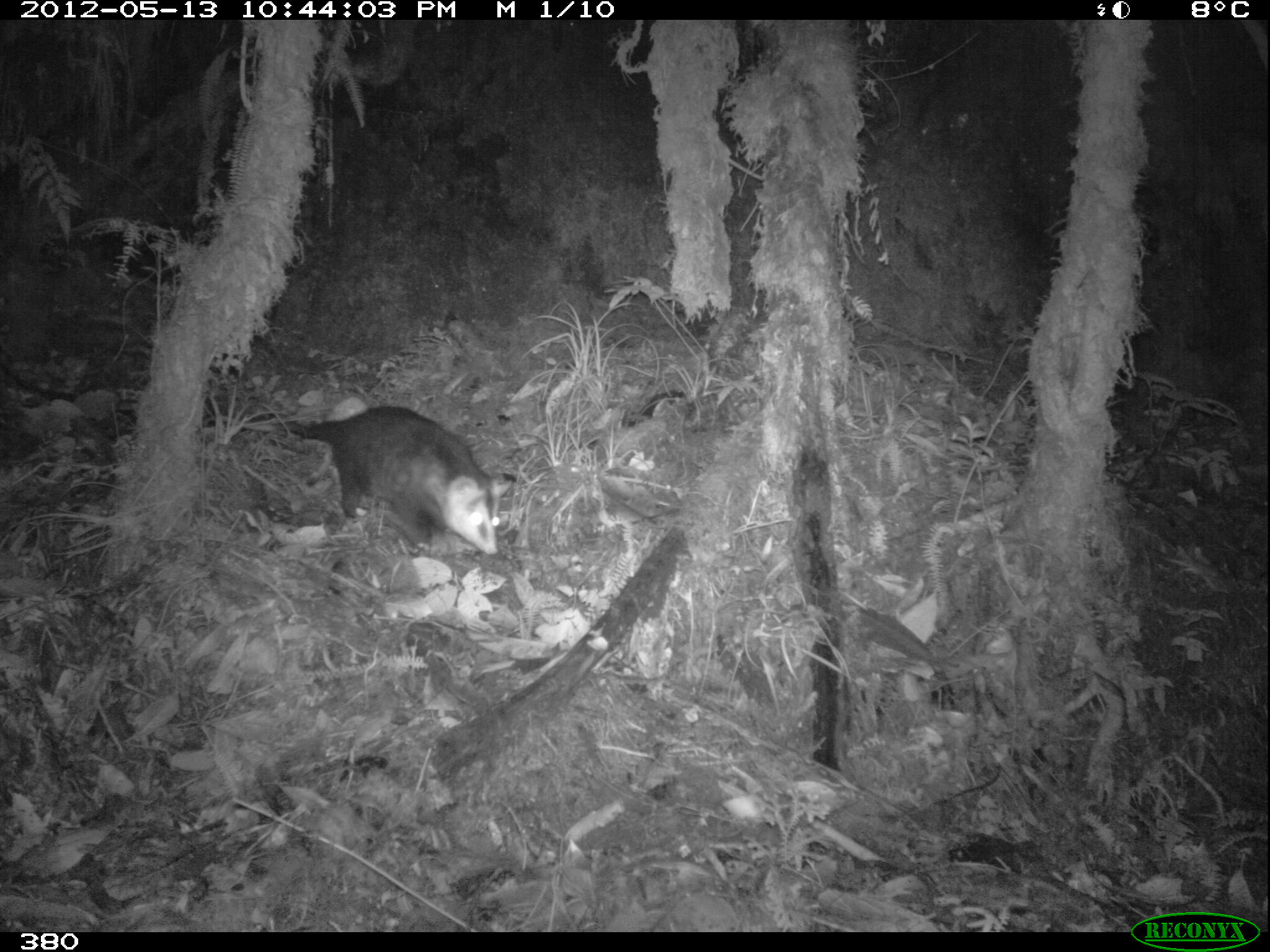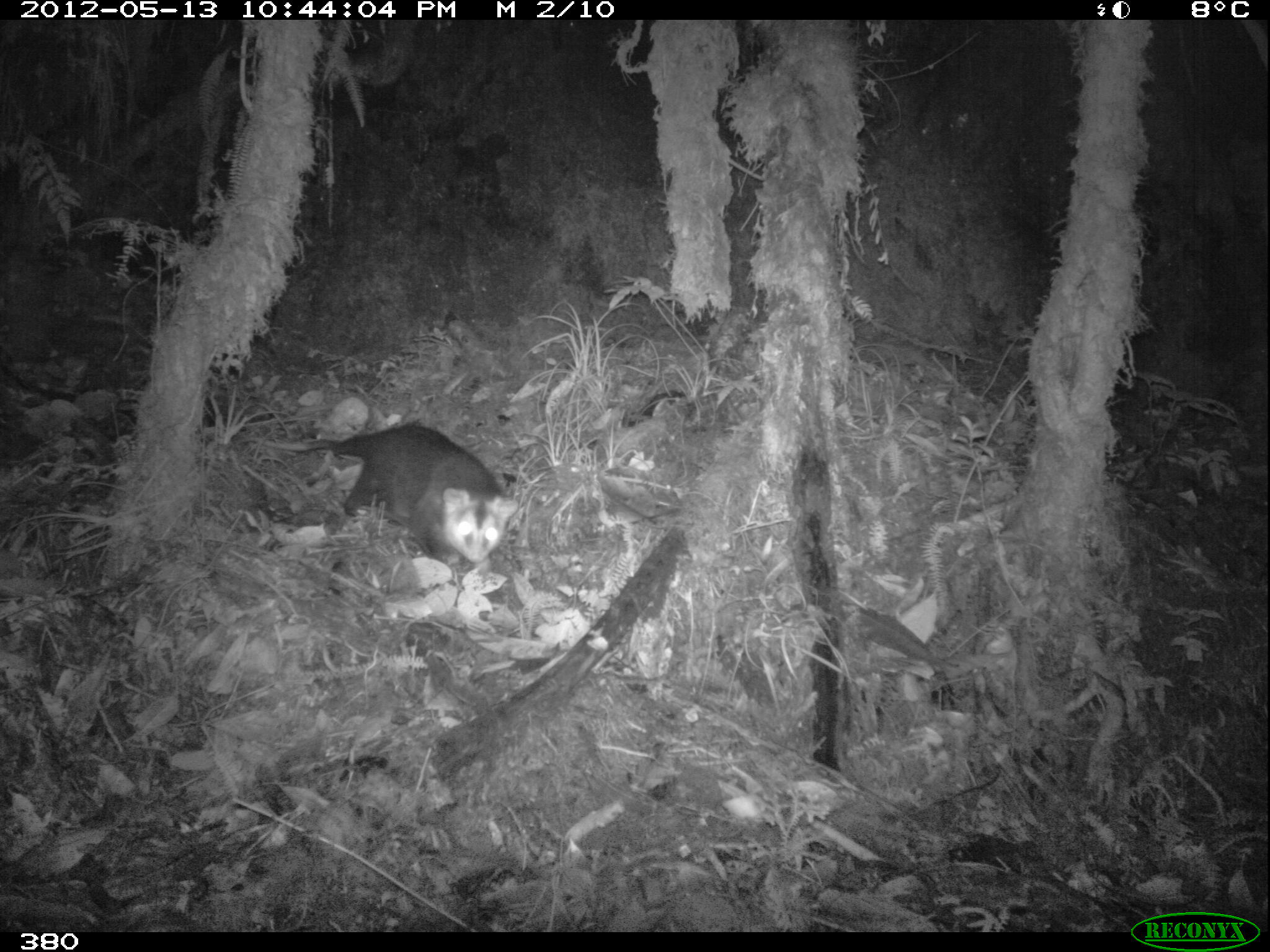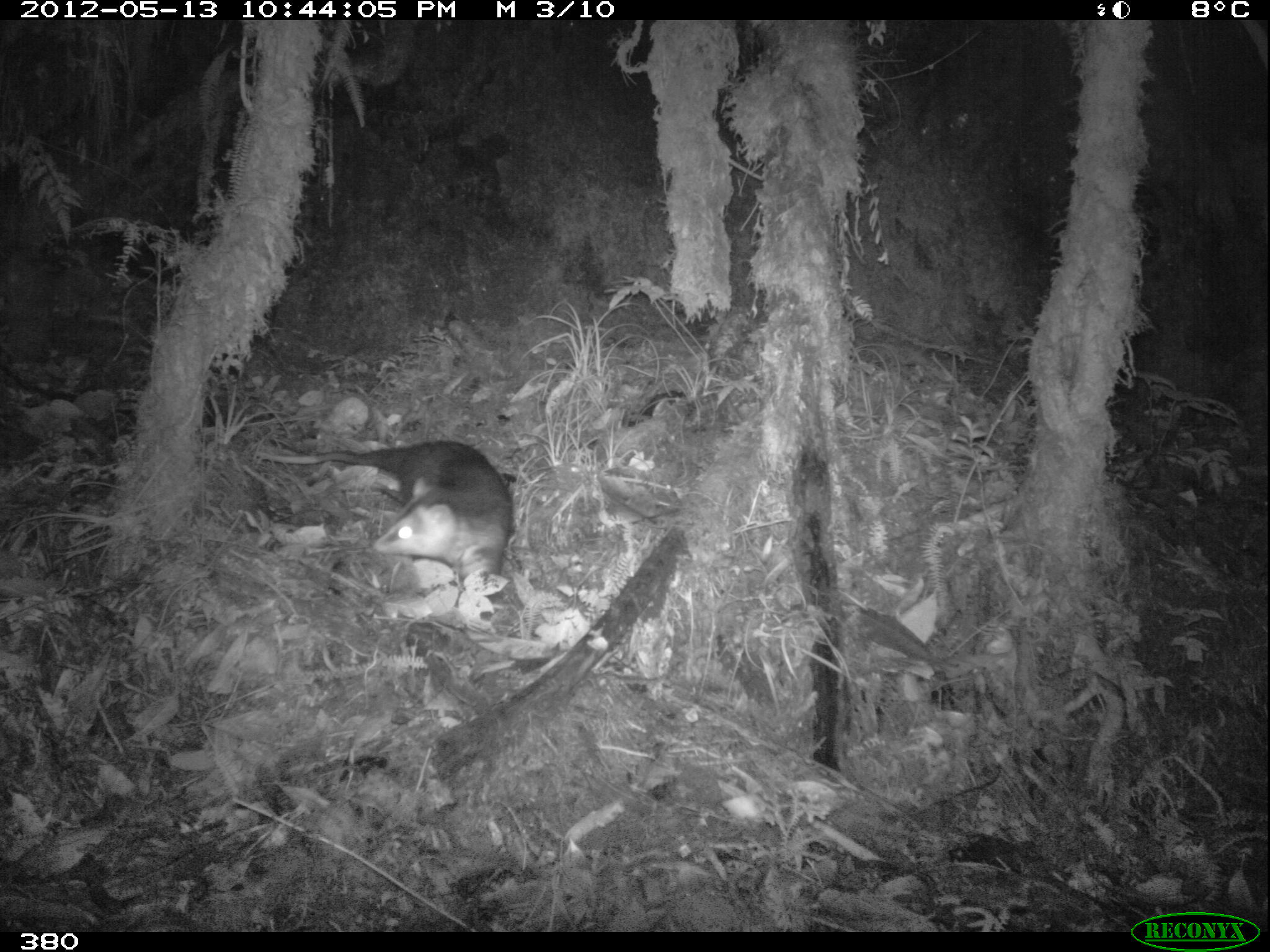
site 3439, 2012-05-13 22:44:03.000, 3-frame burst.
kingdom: Animalia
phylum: Chordata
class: Mammalia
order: Didelphimorphia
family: Didelphidae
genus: Didelphis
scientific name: Didelphis pernigra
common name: andean white-eared opossum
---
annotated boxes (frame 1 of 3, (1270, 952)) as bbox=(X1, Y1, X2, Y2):
didelphis pernigra: bbox=(203, 404, 512, 556)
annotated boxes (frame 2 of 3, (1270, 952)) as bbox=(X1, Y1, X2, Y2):
didelphis pernigra: bbox=(243, 423, 522, 566)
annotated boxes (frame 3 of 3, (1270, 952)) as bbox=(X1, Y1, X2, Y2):
didelphis pernigra: bbox=(251, 437, 515, 614)